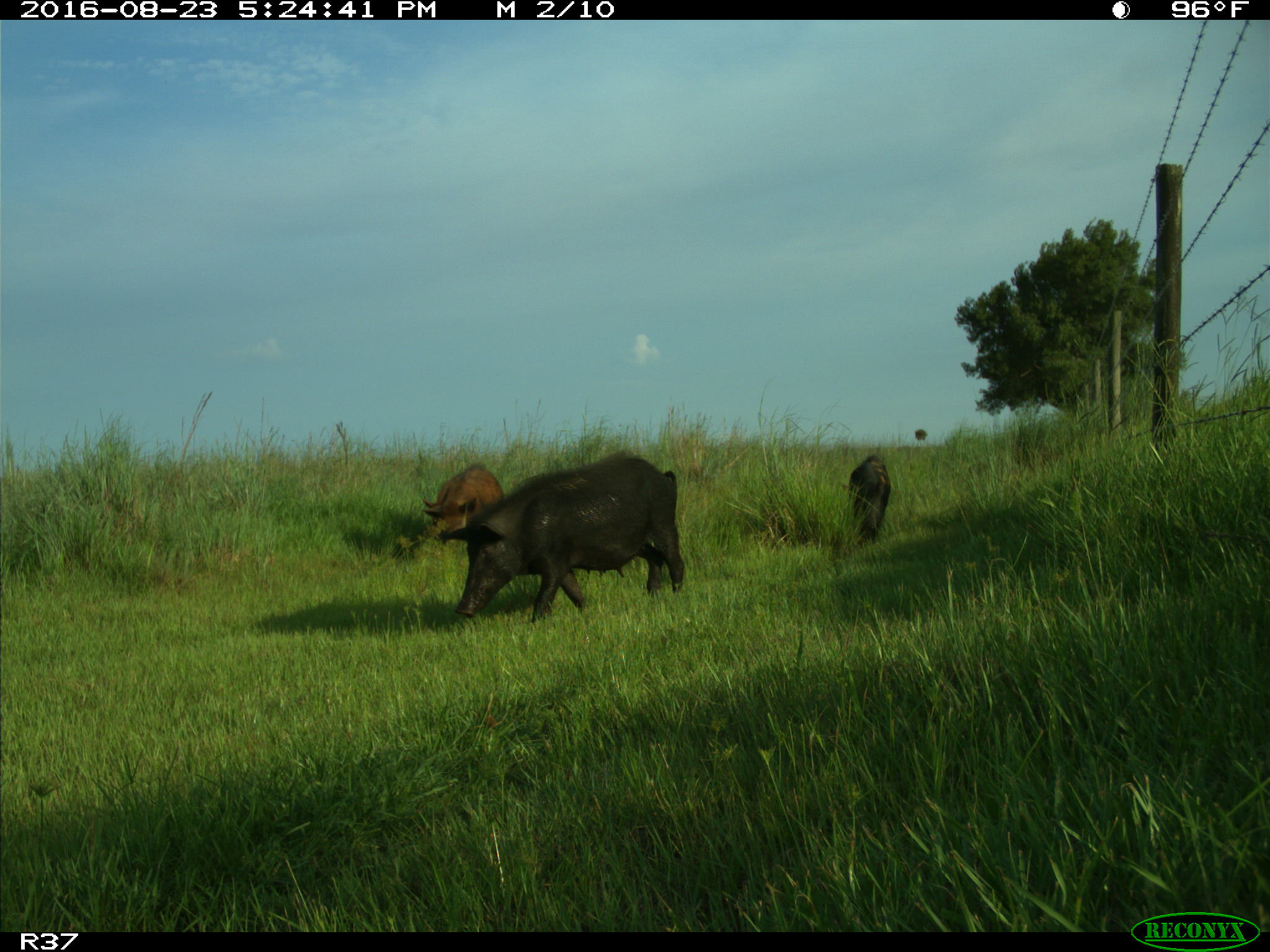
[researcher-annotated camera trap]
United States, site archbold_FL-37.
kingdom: Animalia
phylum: Chordata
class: Mammalia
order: Artiodactyla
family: Suidae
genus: Sus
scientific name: Sus scrofa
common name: wild boar